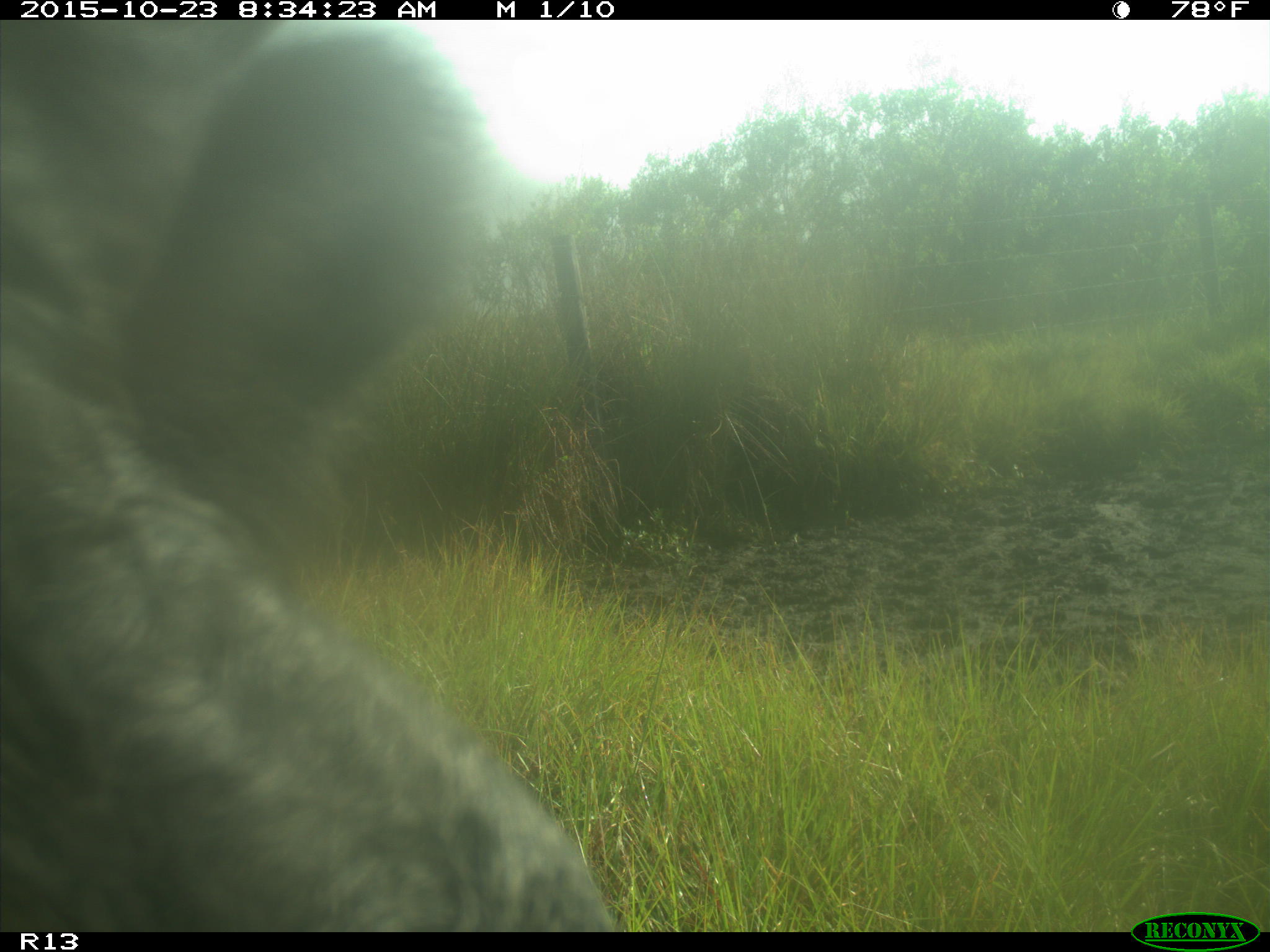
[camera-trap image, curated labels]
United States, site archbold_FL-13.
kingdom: Animalia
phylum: Chordata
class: Mammalia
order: Artiodactyla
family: Bovidae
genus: Bos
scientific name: Bos taurus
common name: domestic cow